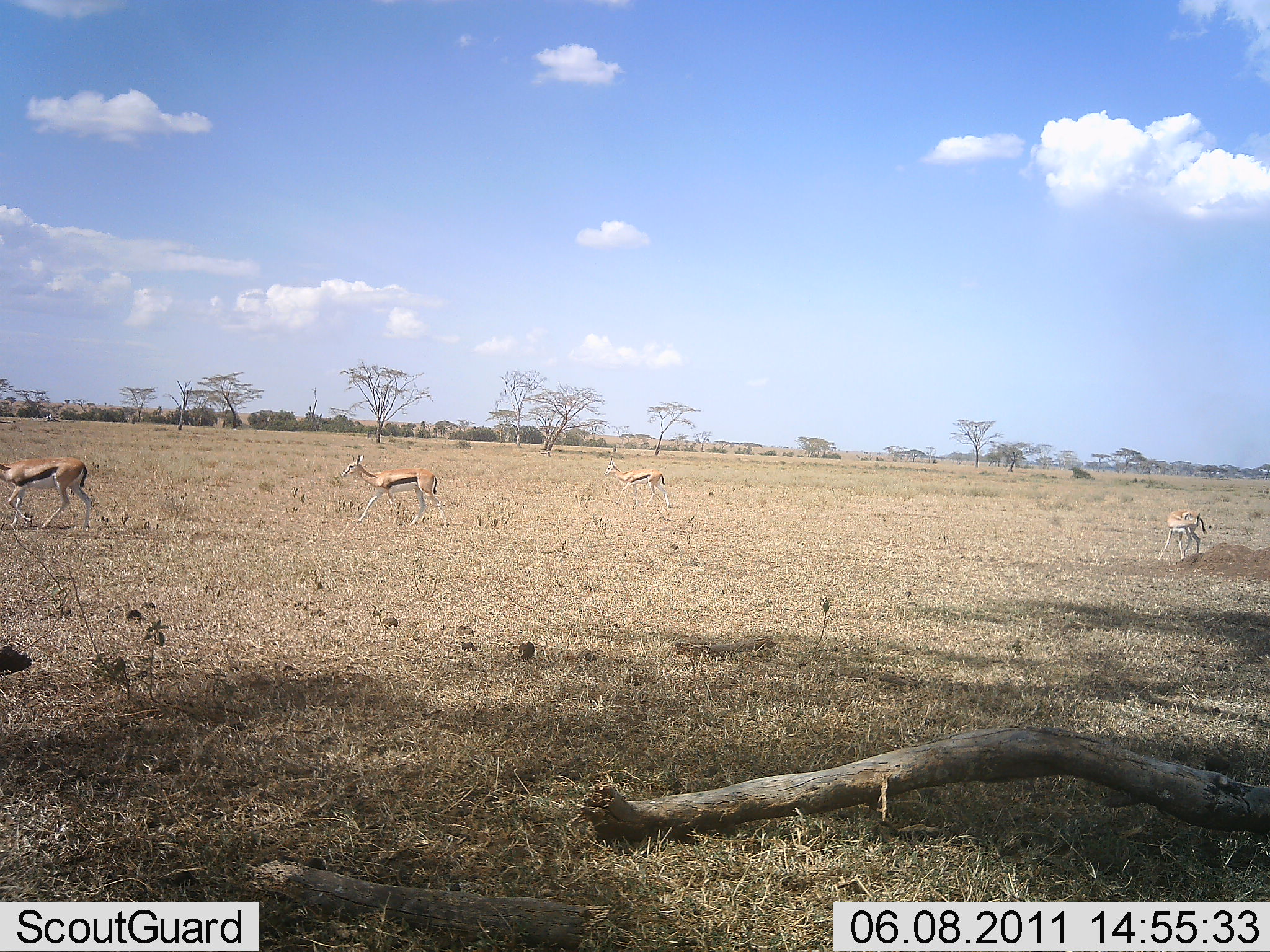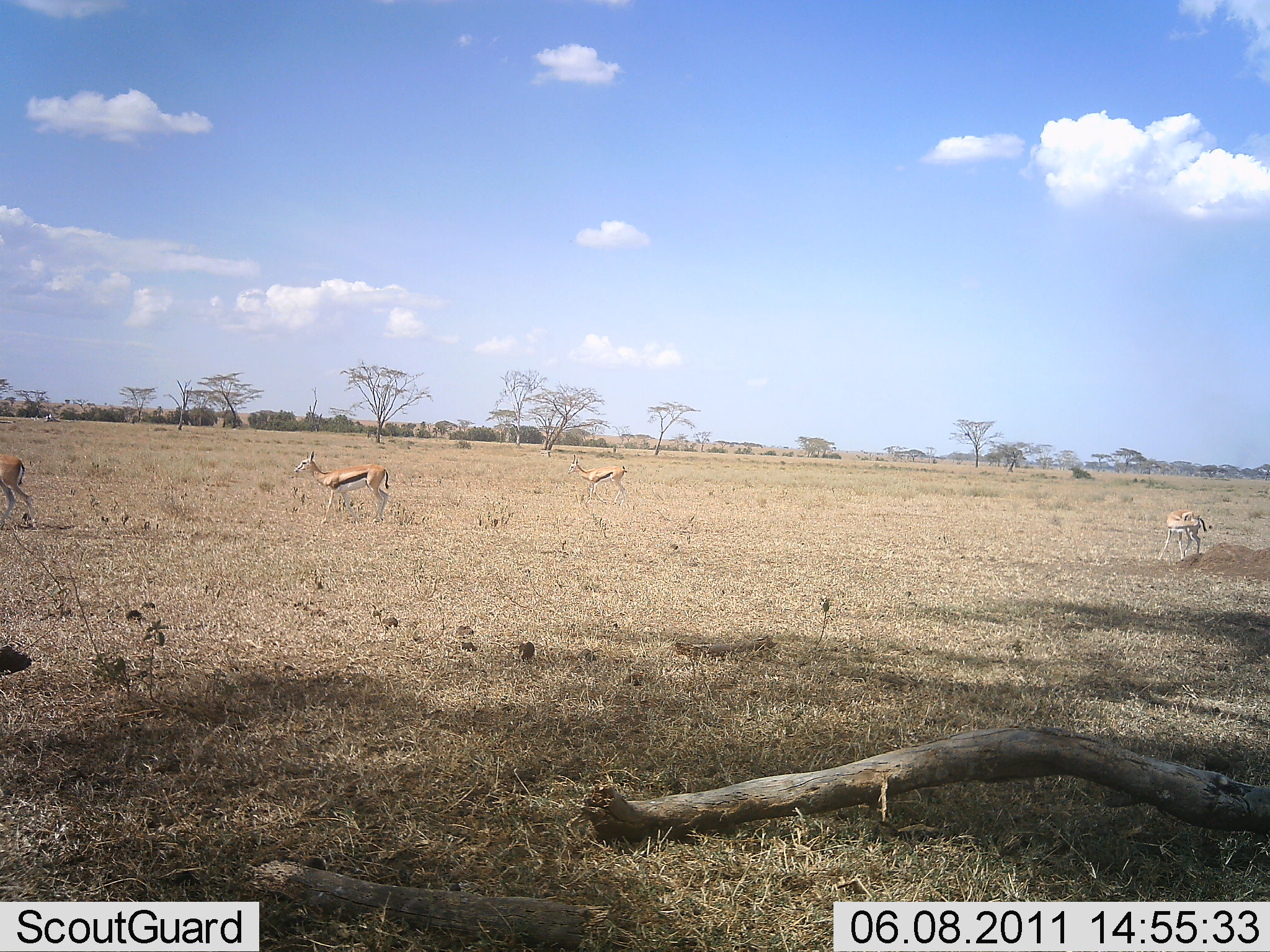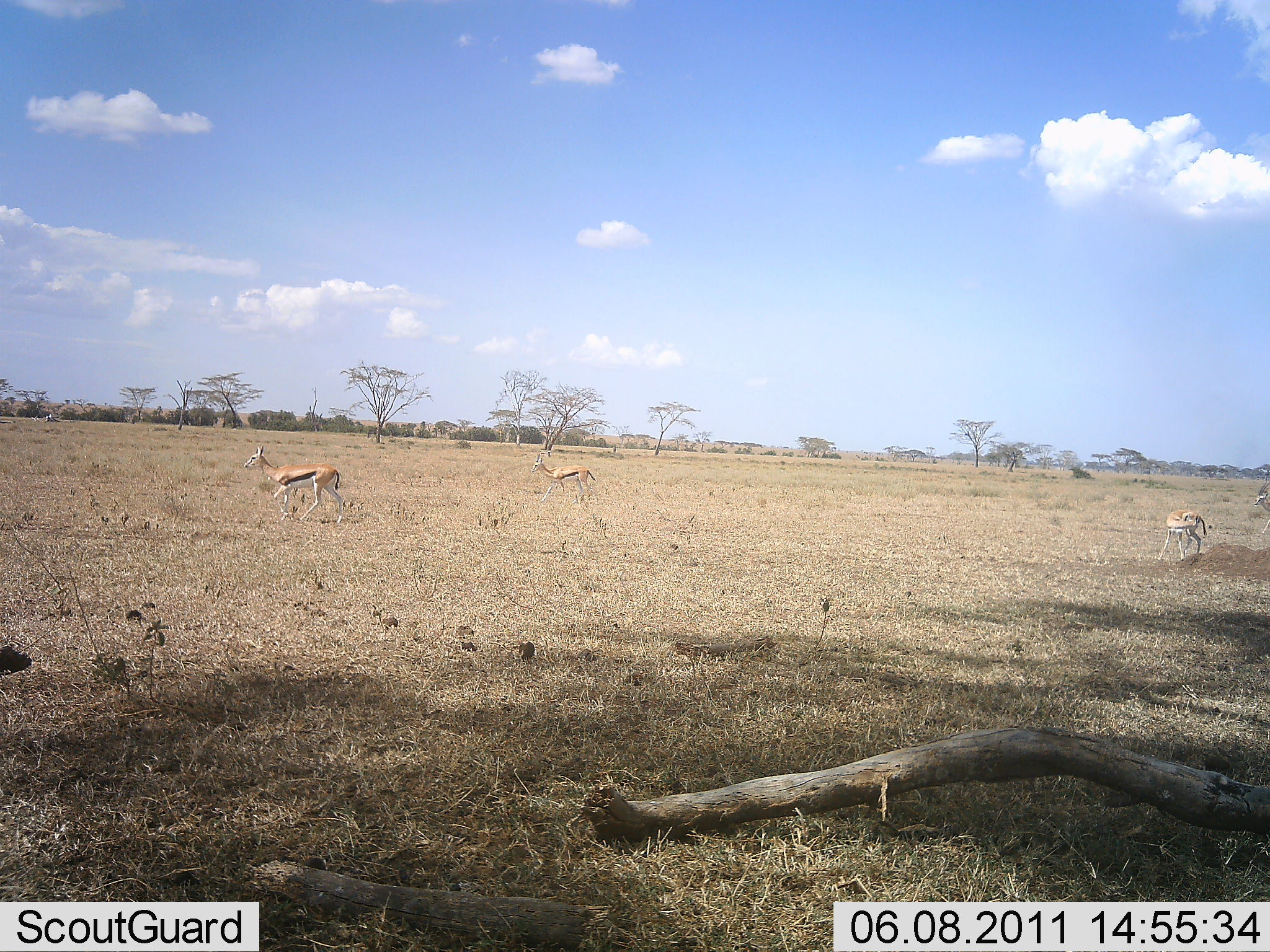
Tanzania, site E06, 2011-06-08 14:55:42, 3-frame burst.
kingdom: Animalia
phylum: Chordata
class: Mammalia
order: Artiodactyla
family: Bovidae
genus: Eudorcas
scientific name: Eudorcas thomsonii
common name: thomson's gazelle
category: gazellethomsons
Gazellethomsons (thomson's gazelle) (Eudorcas thomsonii), count 4. Behavior (volunteer vote fractions): standing 36%, resting 0%, moving 100%, interacting 0%. Young present (vote fraction): 0%. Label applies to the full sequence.